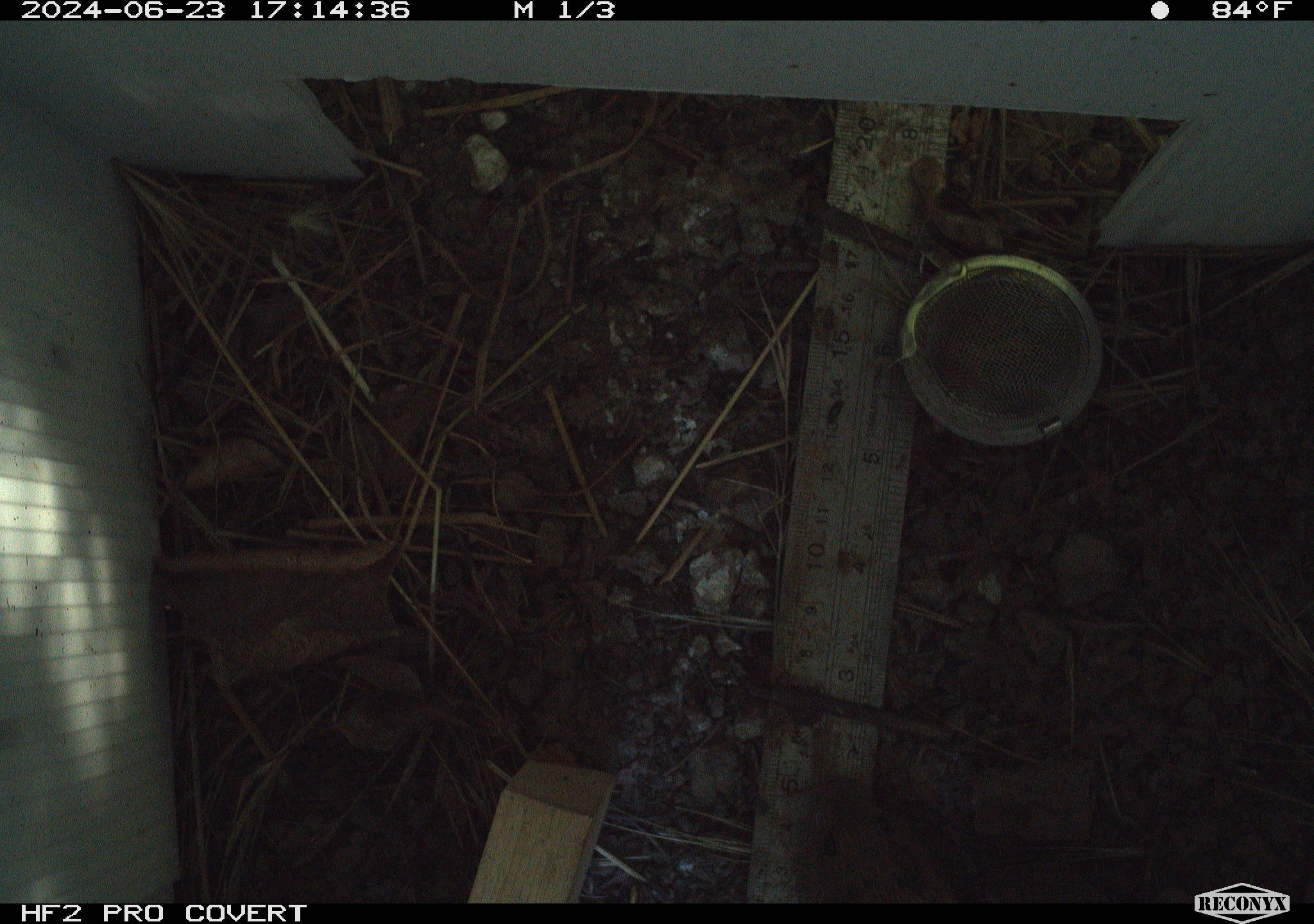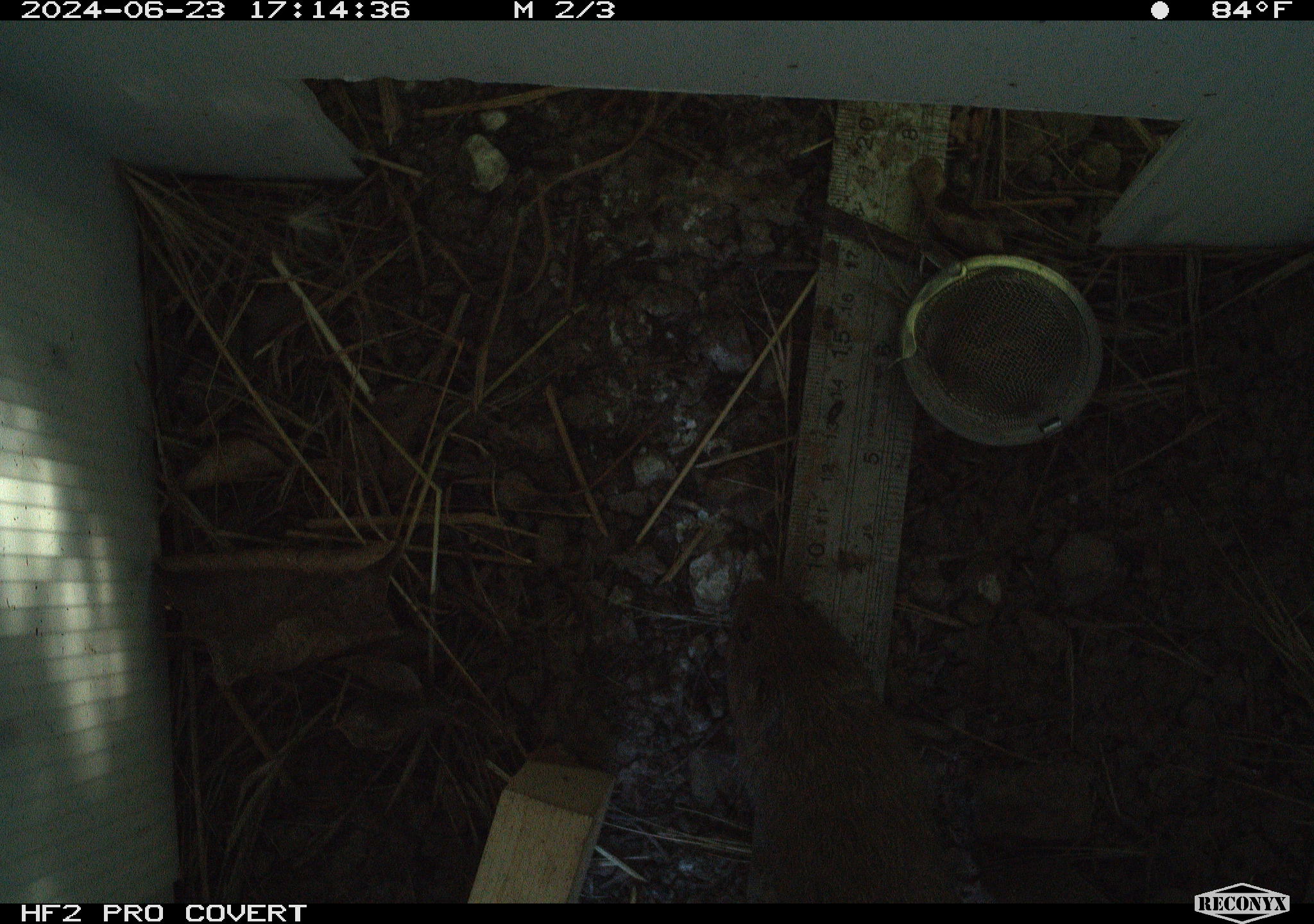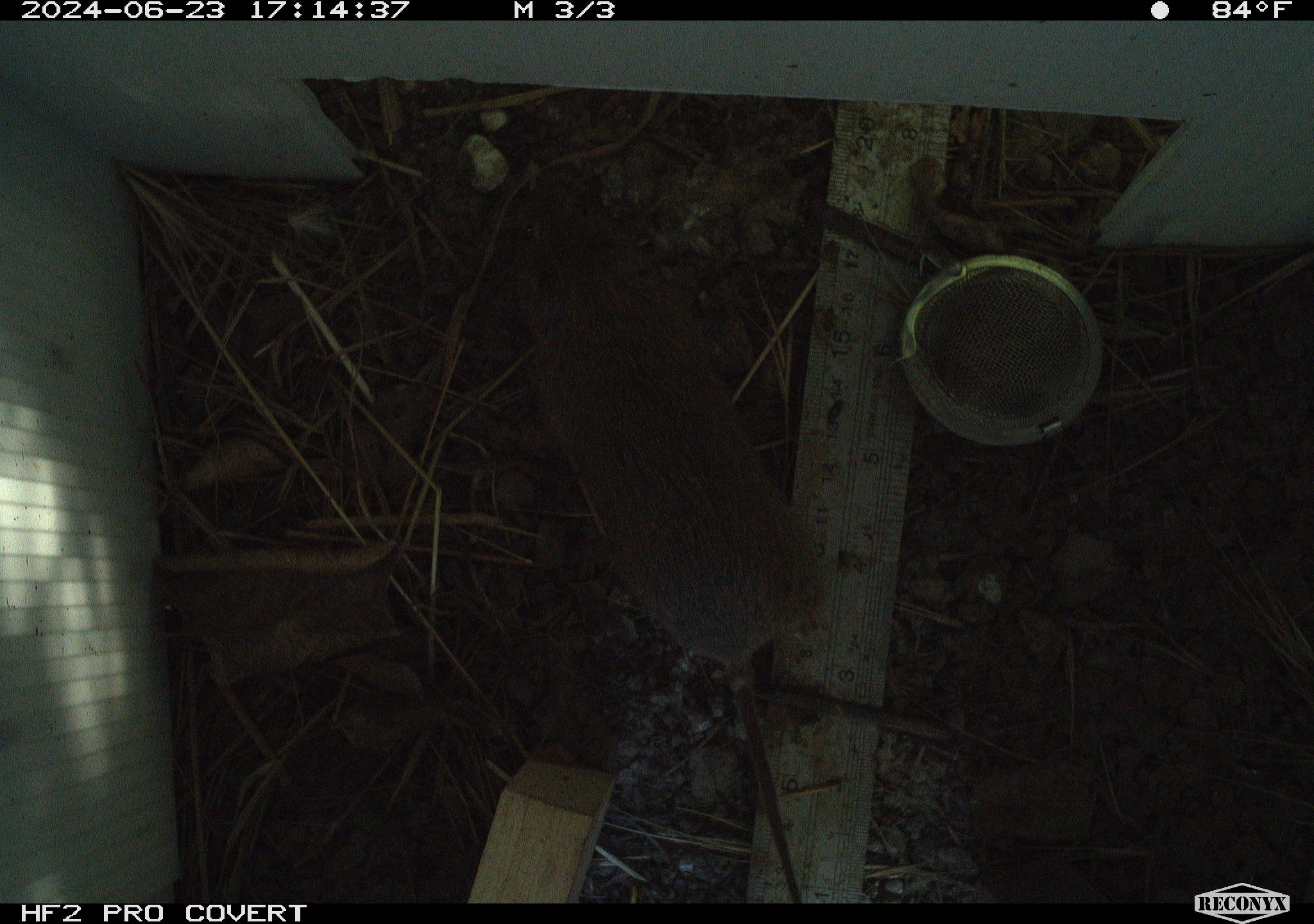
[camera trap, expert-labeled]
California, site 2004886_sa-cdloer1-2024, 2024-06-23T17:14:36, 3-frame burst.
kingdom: Animalia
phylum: Chordata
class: Mammalia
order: Rodentia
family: Cricetidae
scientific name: Arvicolinae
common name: voles, lemmings, and muskrats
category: arvicolinae subfamily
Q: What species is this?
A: Arvicolinae subfamily (voles, lemmings, and muskrats) (Arvicolinae).